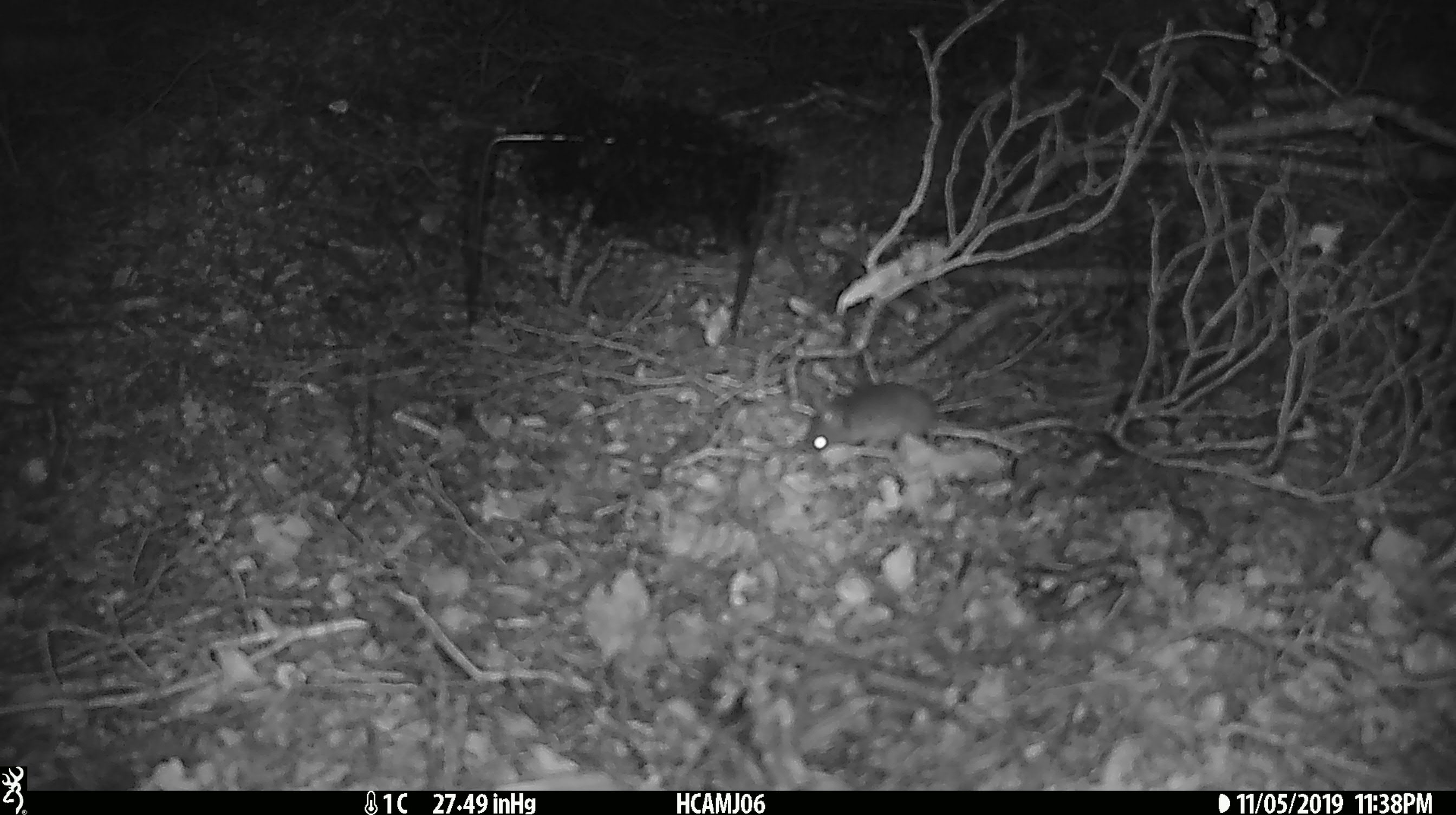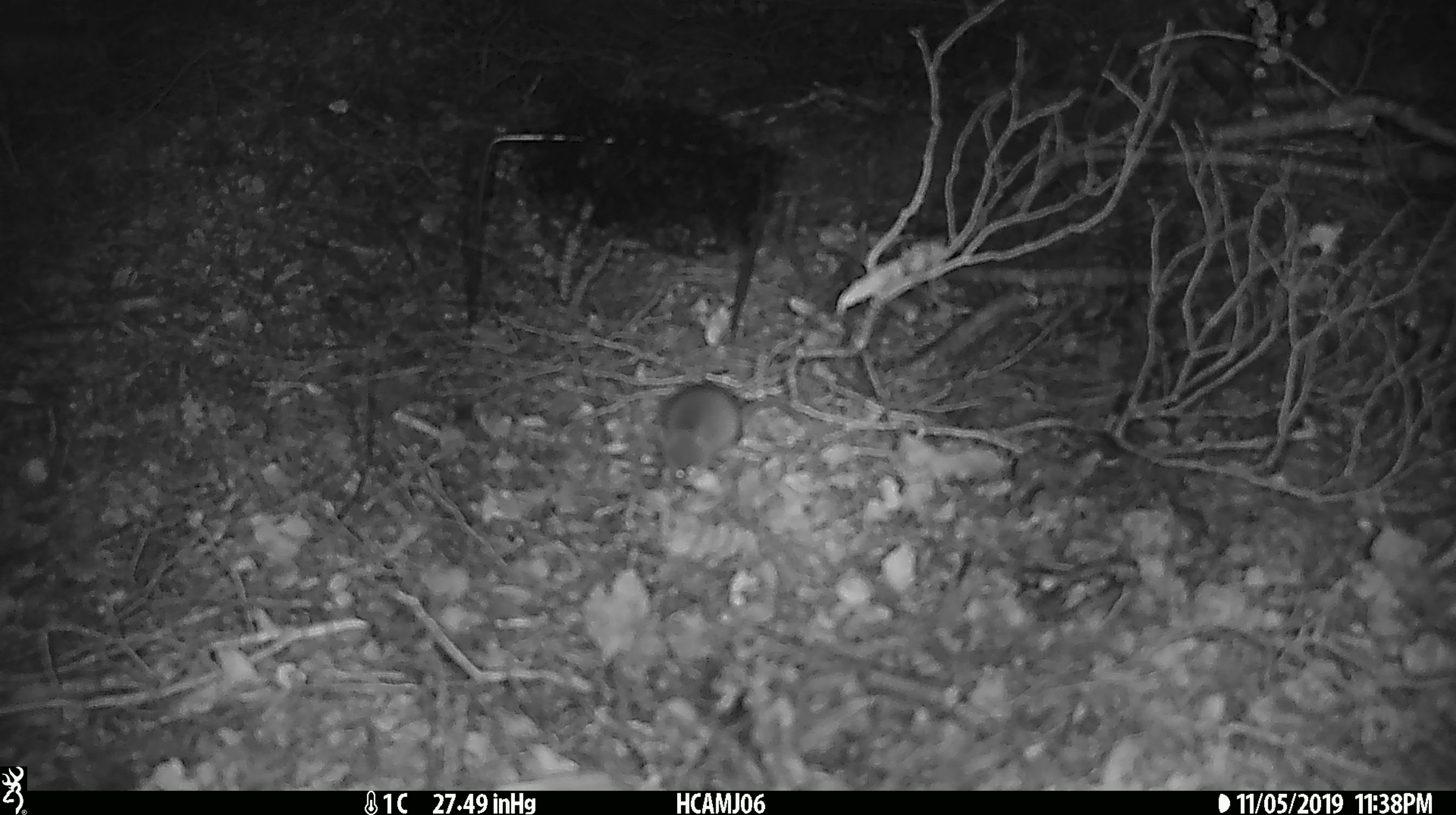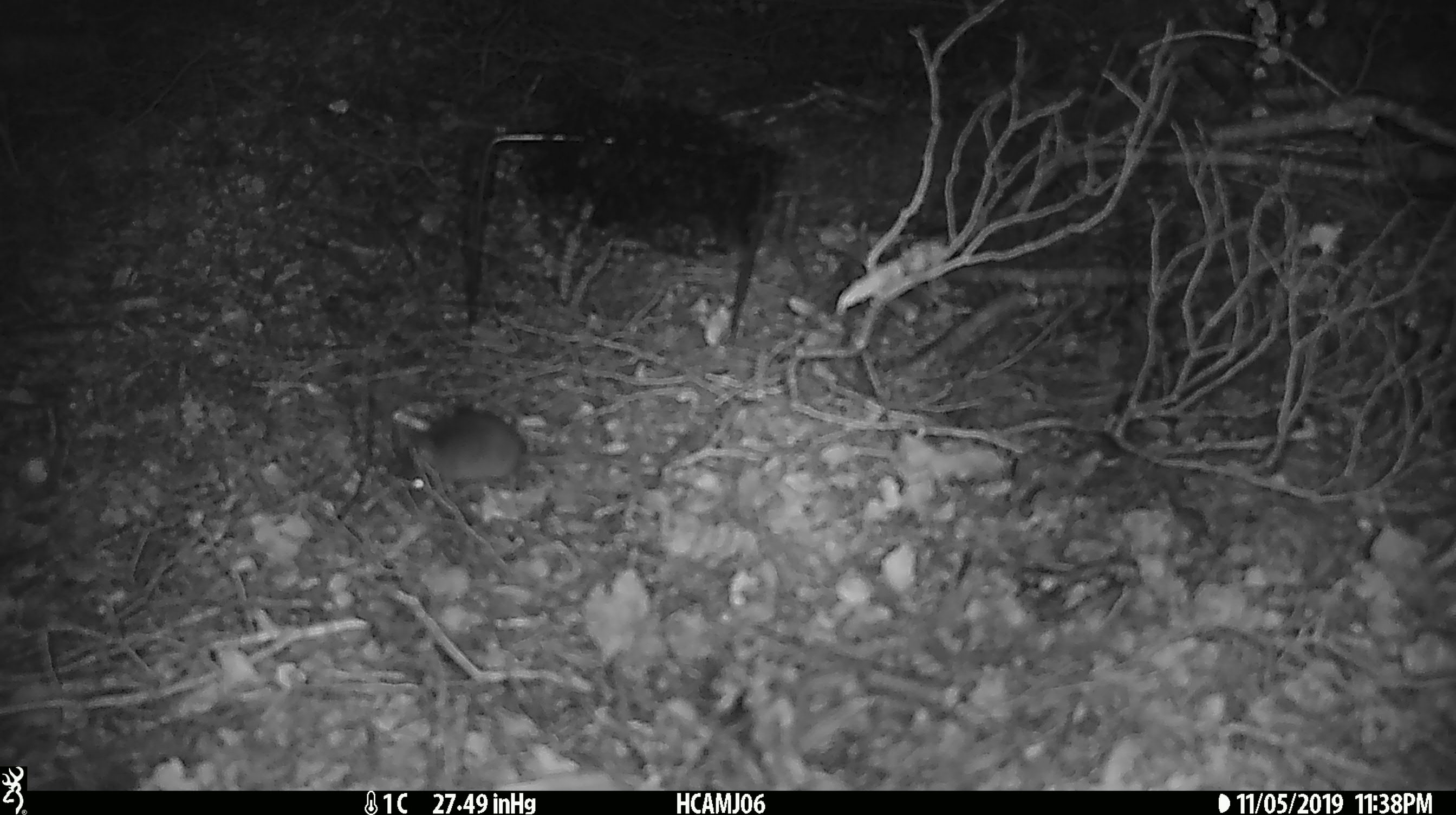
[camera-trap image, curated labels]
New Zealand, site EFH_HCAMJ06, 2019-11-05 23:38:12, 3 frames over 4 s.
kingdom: Animalia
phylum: Chordata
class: Mammalia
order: Rodentia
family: Muridae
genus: Mus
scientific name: Mus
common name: mouse